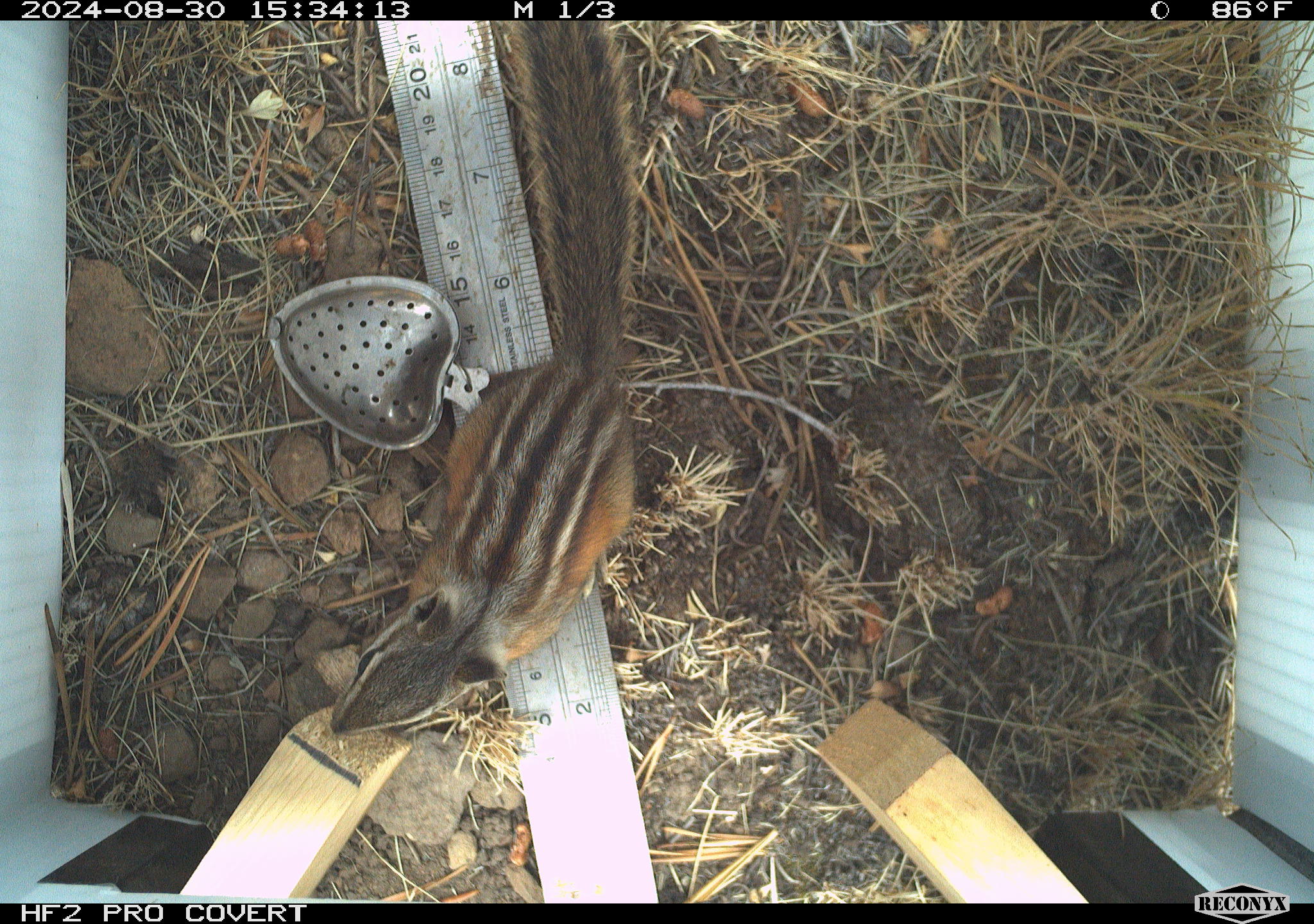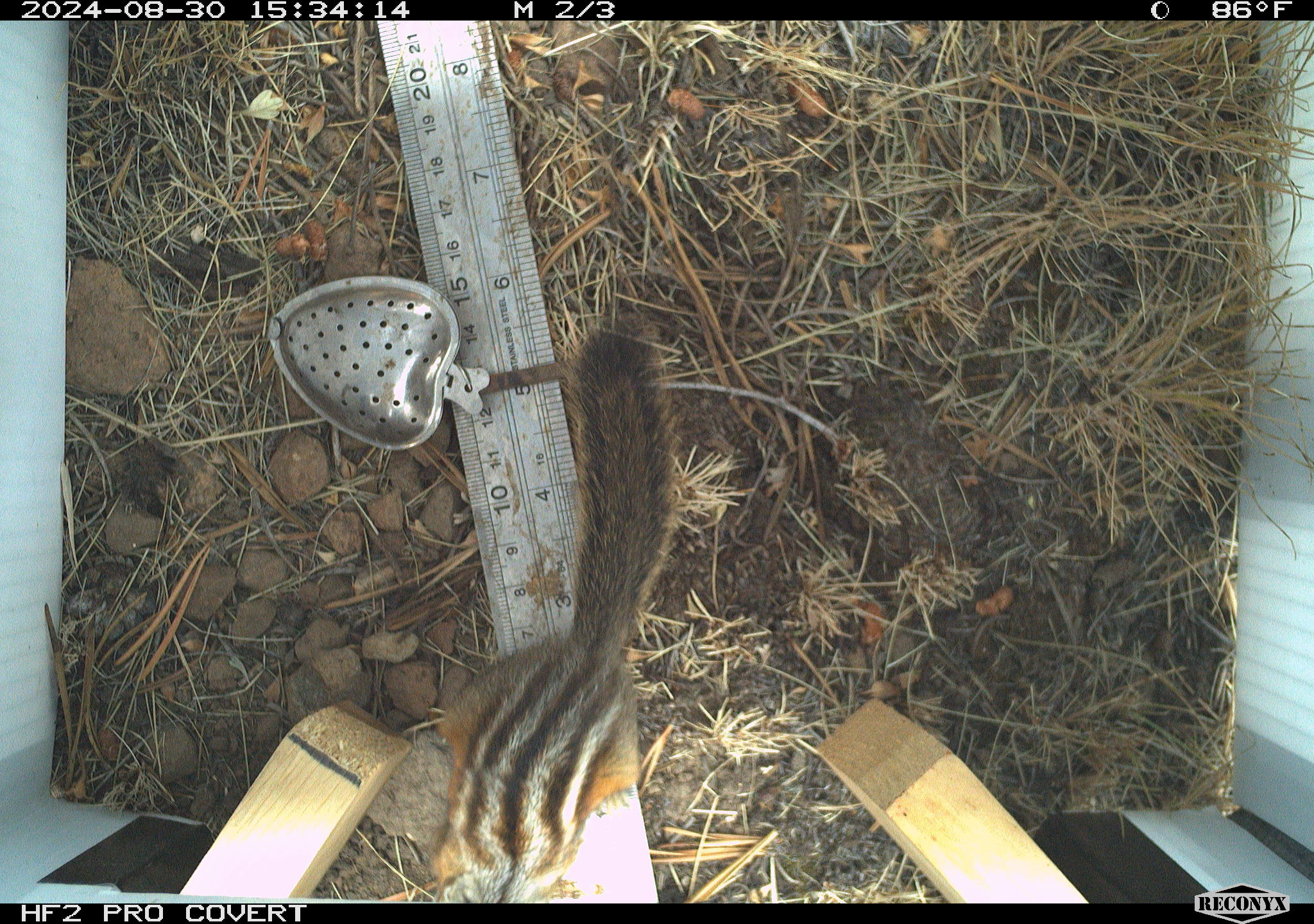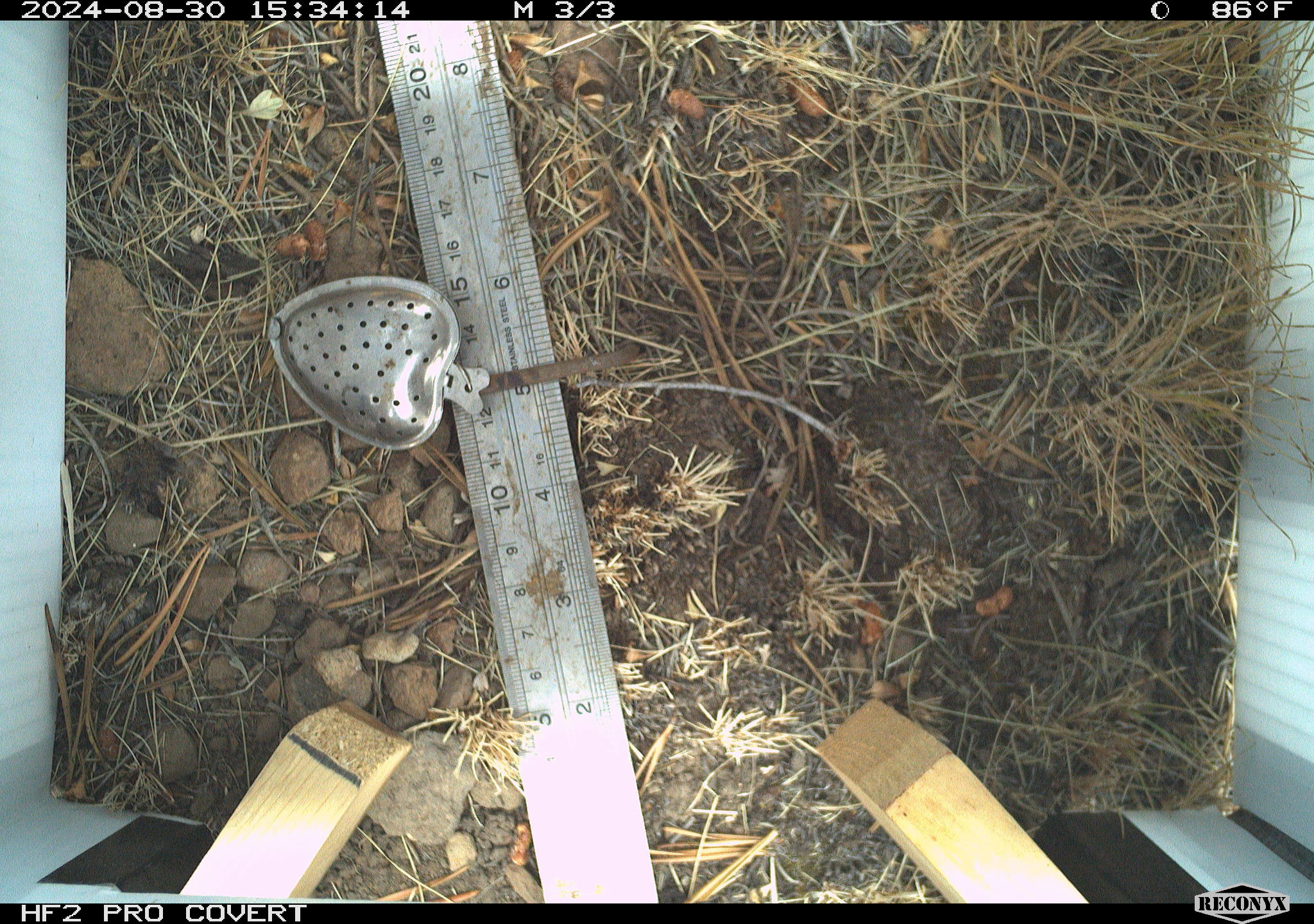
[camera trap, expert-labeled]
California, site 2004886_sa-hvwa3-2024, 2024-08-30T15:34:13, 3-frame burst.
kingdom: Animalia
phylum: Chordata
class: Mammalia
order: Rodentia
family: Sciuridae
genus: Neotamias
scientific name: Neotamias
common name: western chipmunks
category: neotamias species